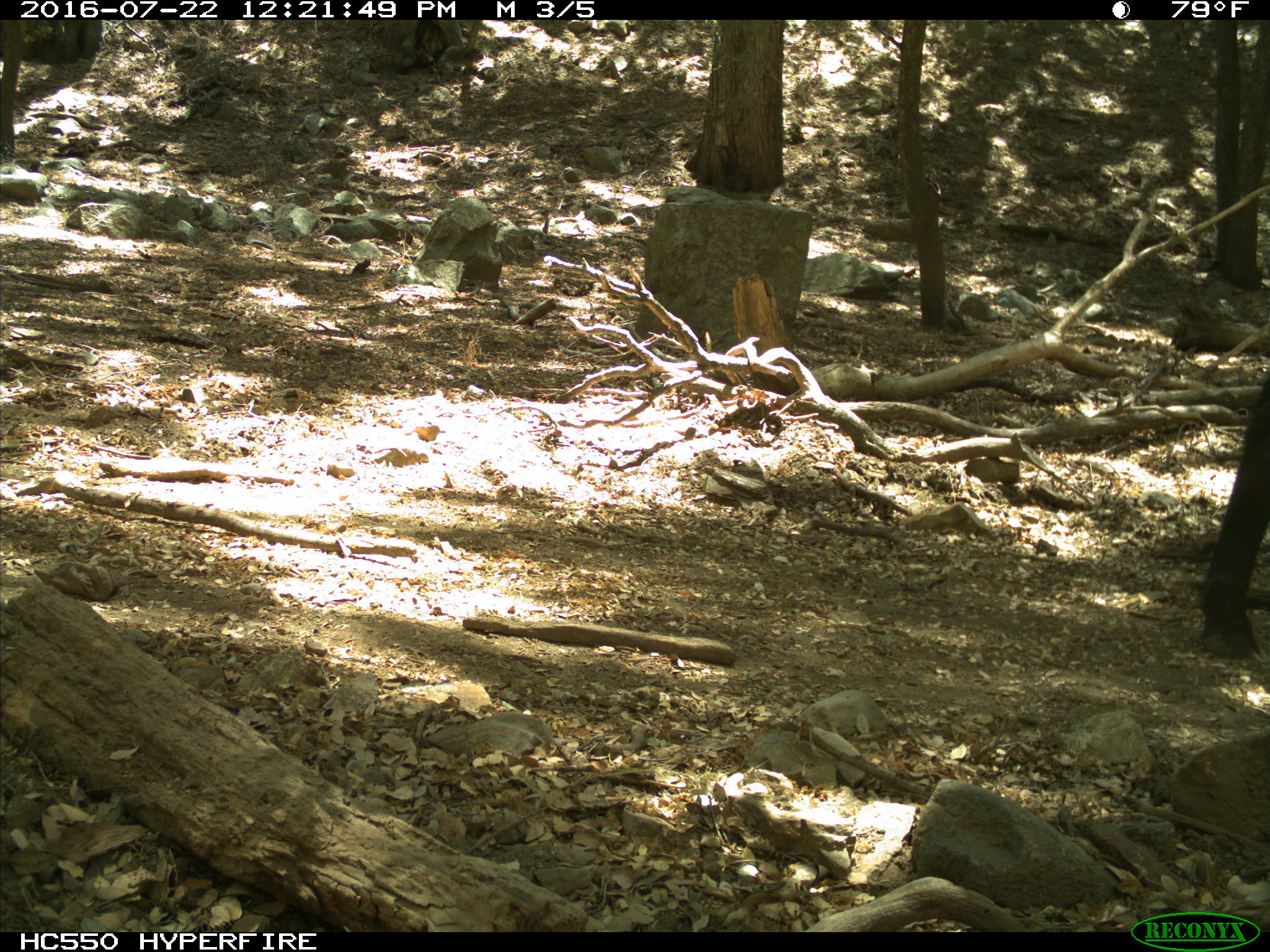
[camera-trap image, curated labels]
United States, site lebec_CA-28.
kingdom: Animalia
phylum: Chordata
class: Mammalia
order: Artiodactyla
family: Bovidae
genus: Bos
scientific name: Bos taurus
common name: domestic cow